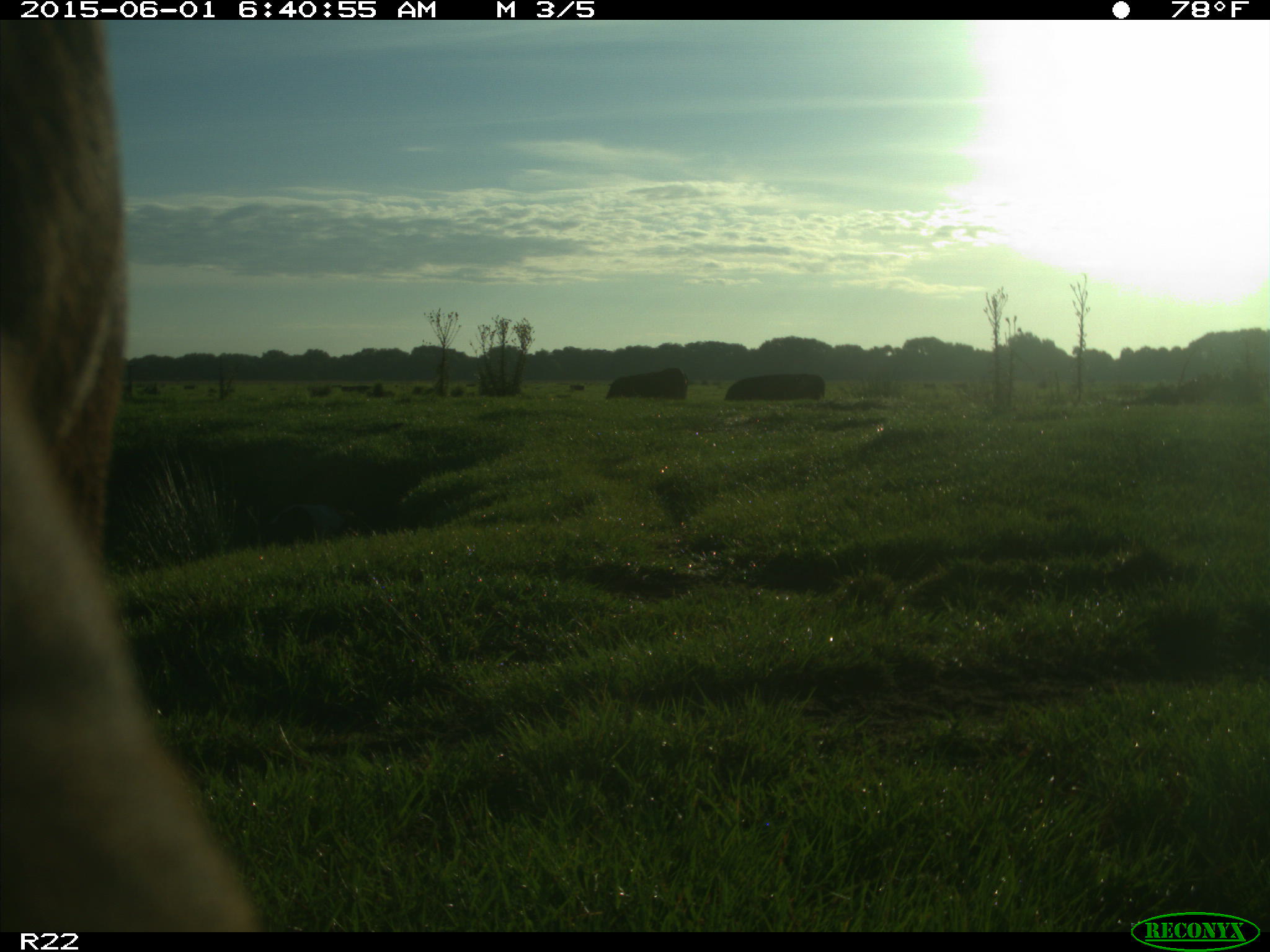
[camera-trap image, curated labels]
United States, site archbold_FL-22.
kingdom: Animalia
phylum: Chordata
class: Mammalia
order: Artiodactyla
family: Bovidae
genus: Bos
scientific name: Bos taurus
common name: domestic cow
Bos taurus (domestic cow).